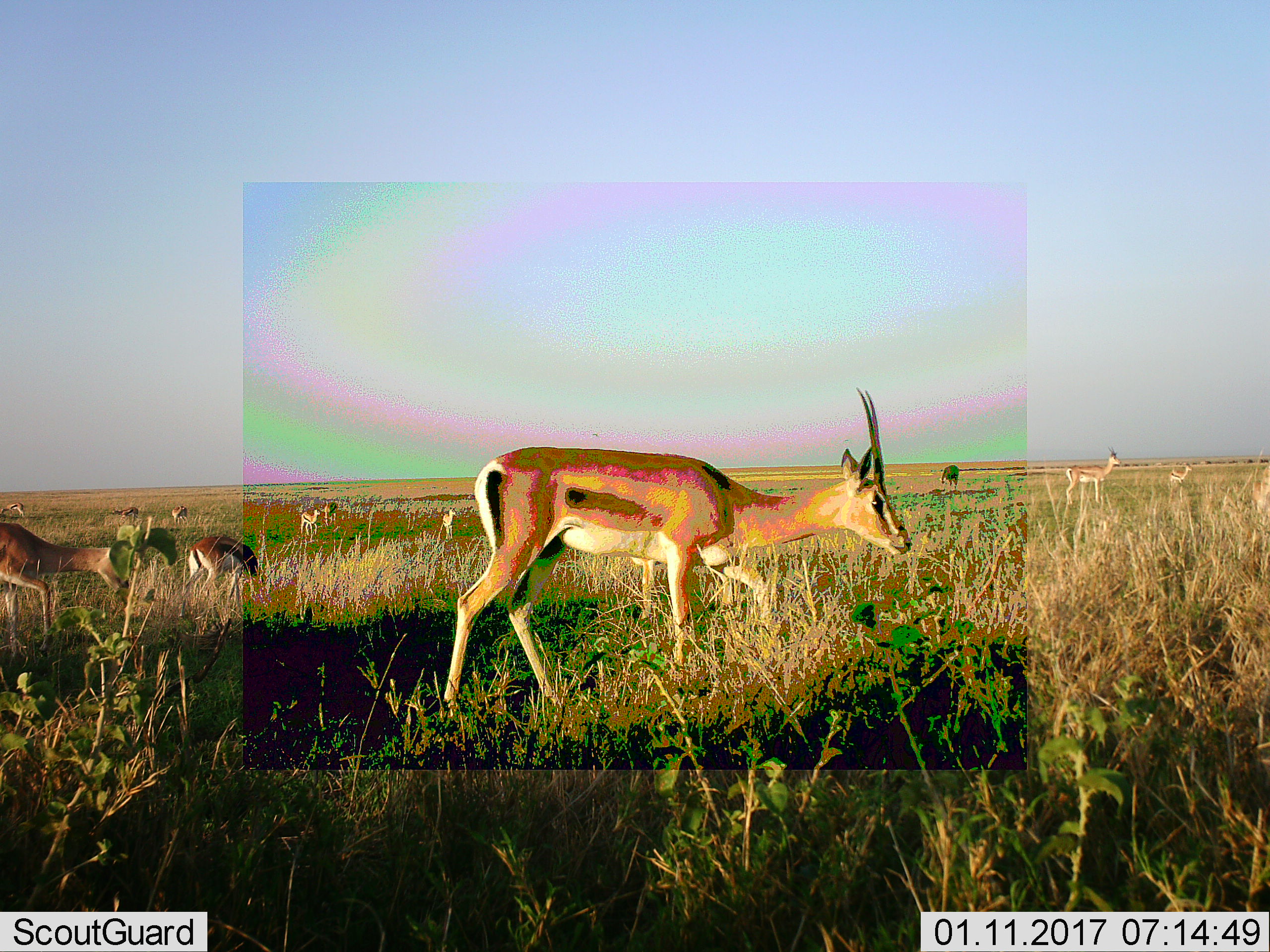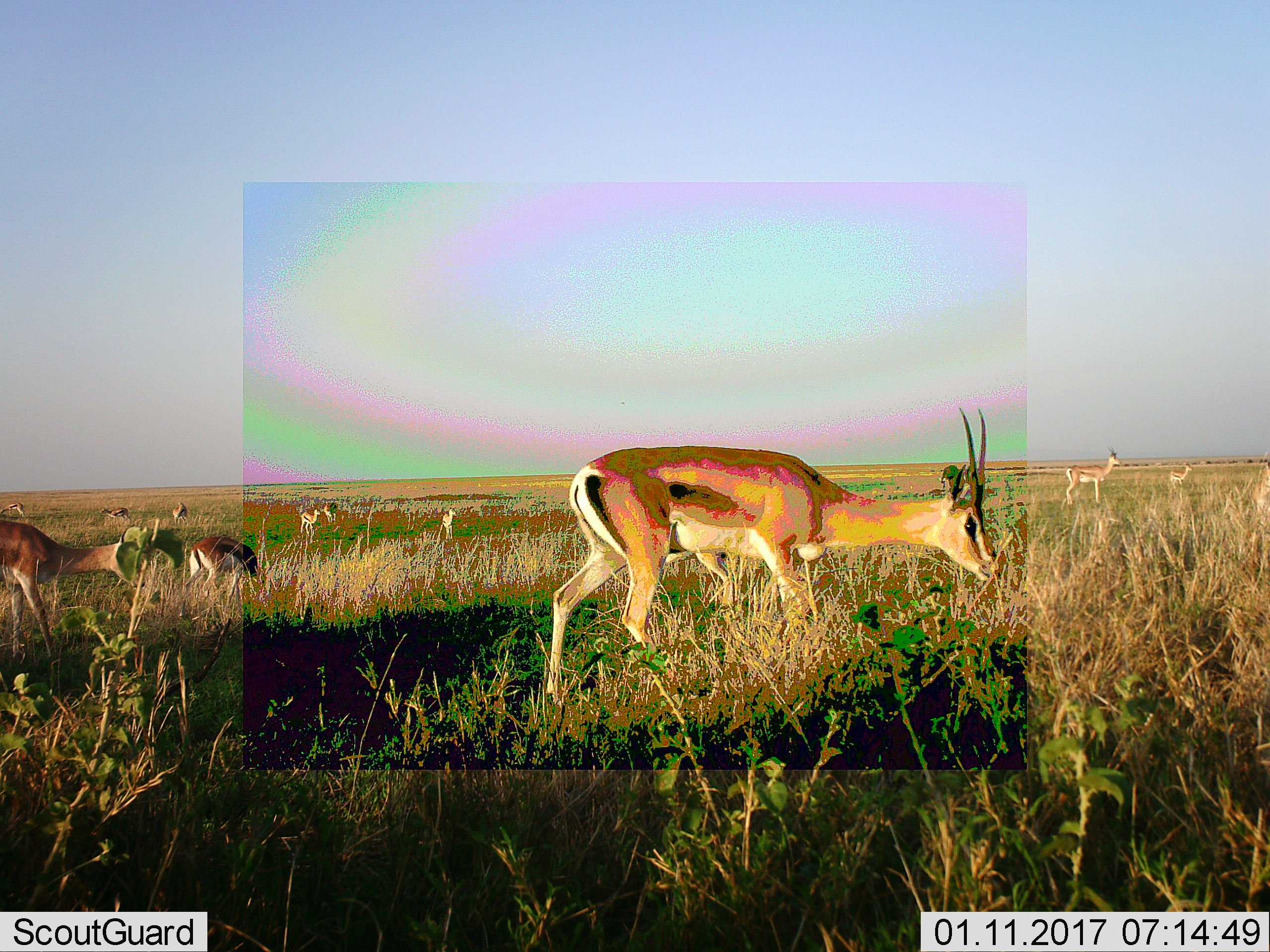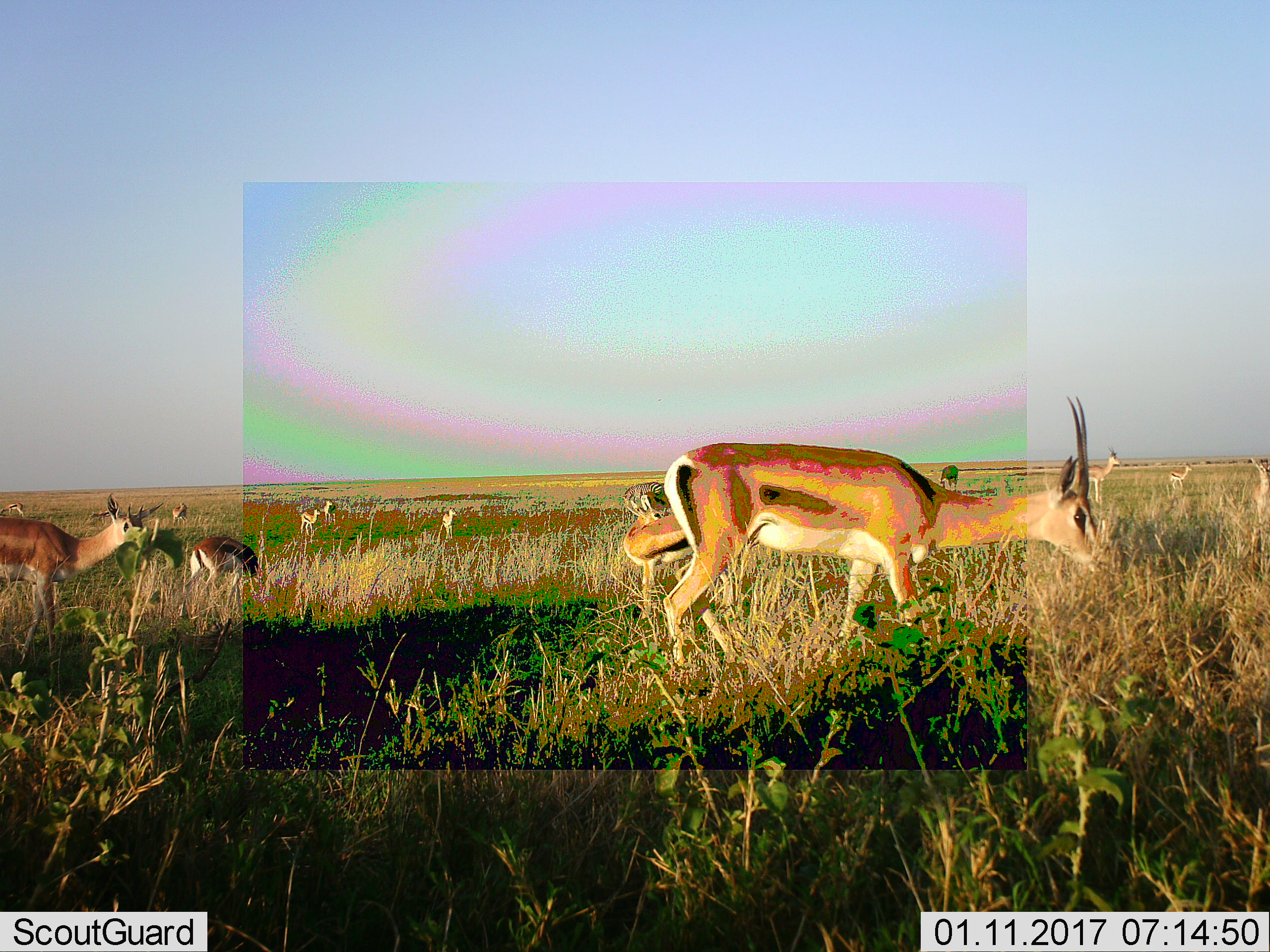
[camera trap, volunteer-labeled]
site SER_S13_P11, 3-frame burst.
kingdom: Animalia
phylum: Chordata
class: Mammalia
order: Artiodactyla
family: Bovidae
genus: Eudorcas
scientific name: Eudorcas thomsonii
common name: thomson's gazelle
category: gazellethomsons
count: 11-50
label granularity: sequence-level